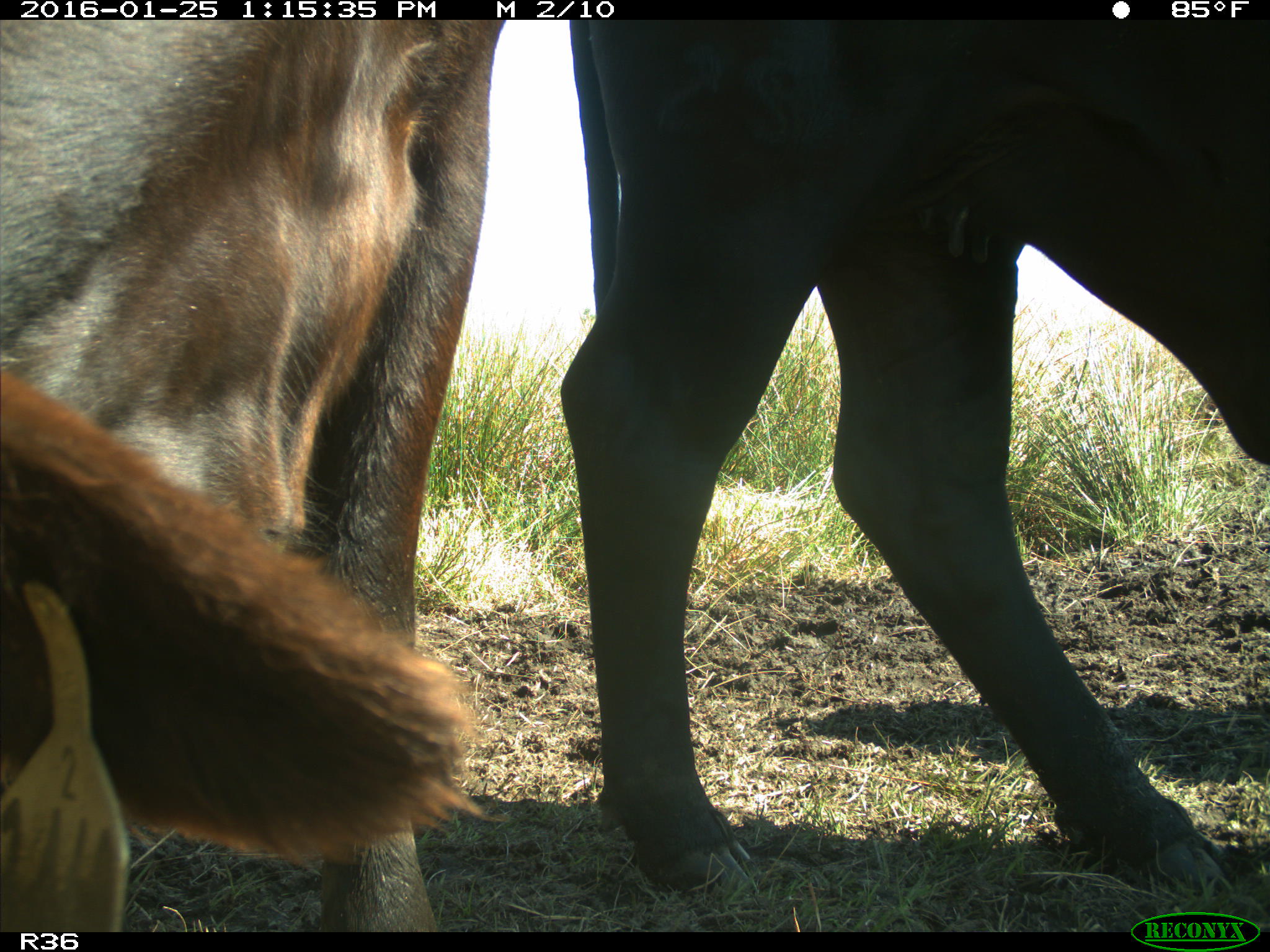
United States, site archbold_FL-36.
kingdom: Animalia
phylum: Chordata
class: Mammalia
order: Artiodactyla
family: Bovidae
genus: Bos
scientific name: Bos taurus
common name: domestic cow